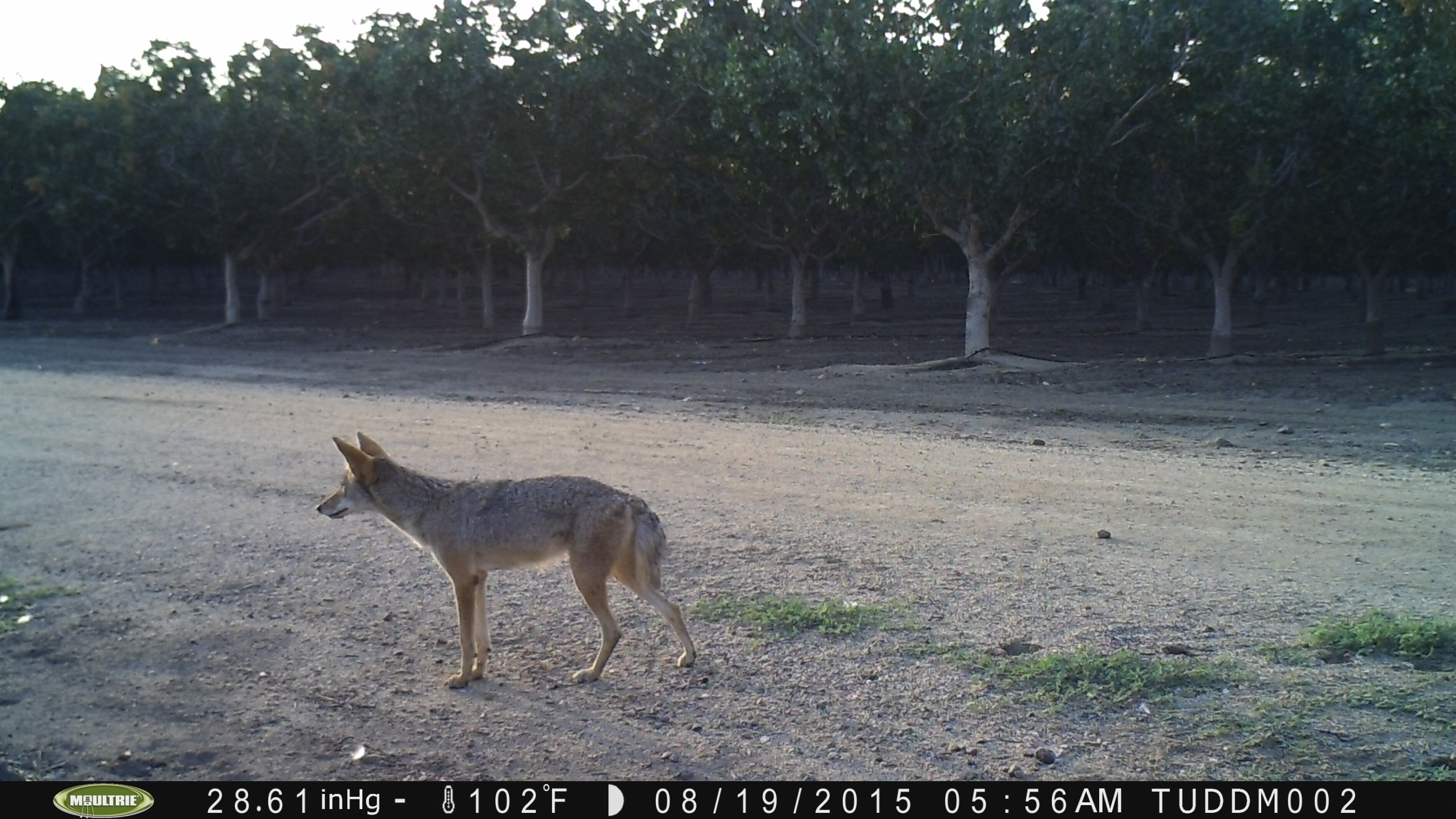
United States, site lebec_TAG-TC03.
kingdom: Animalia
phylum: Chordata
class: Mammalia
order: Carnivora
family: Canidae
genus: Canis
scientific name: Canis latrans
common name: coyote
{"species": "Canis latrans (coyote)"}